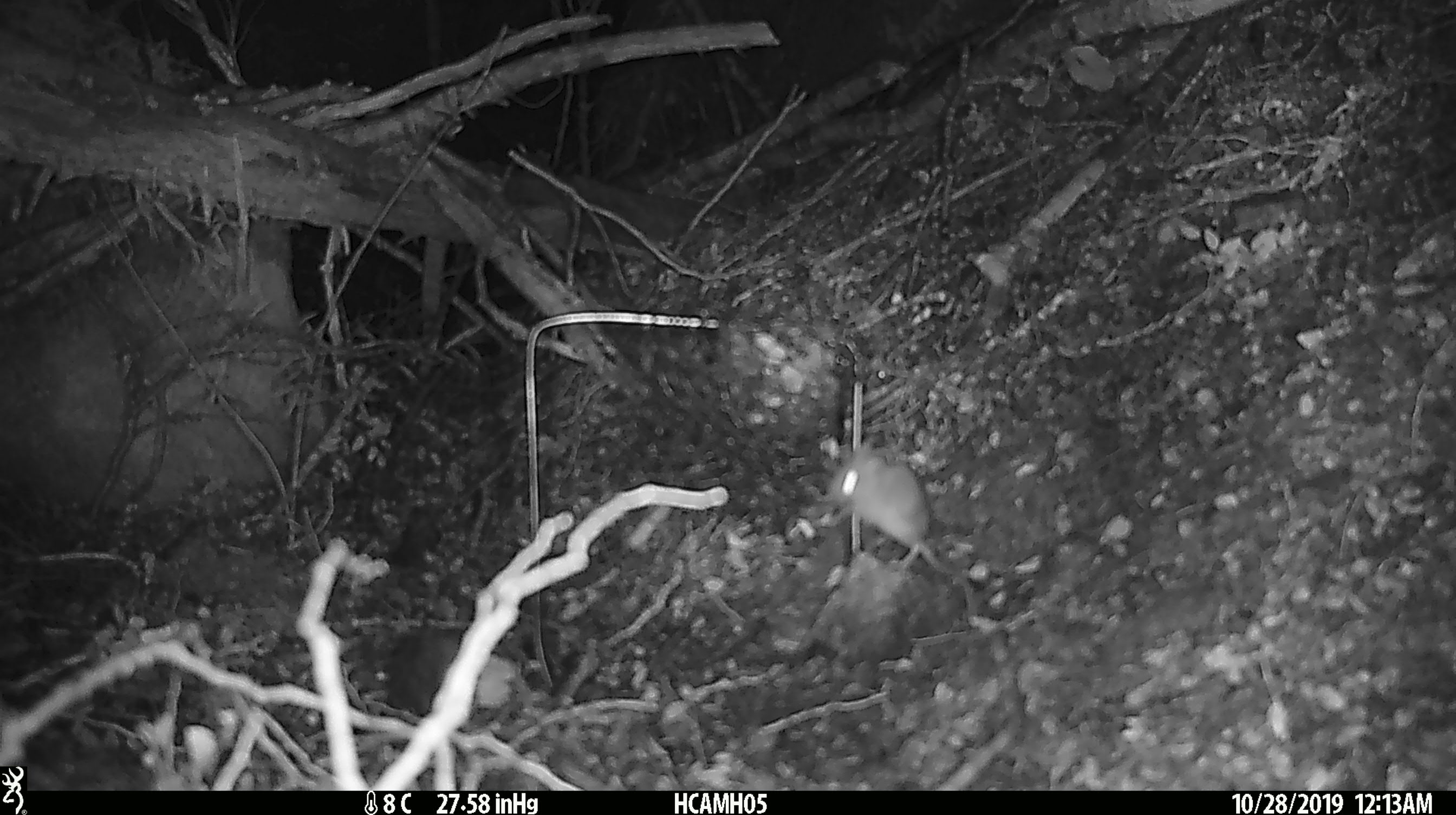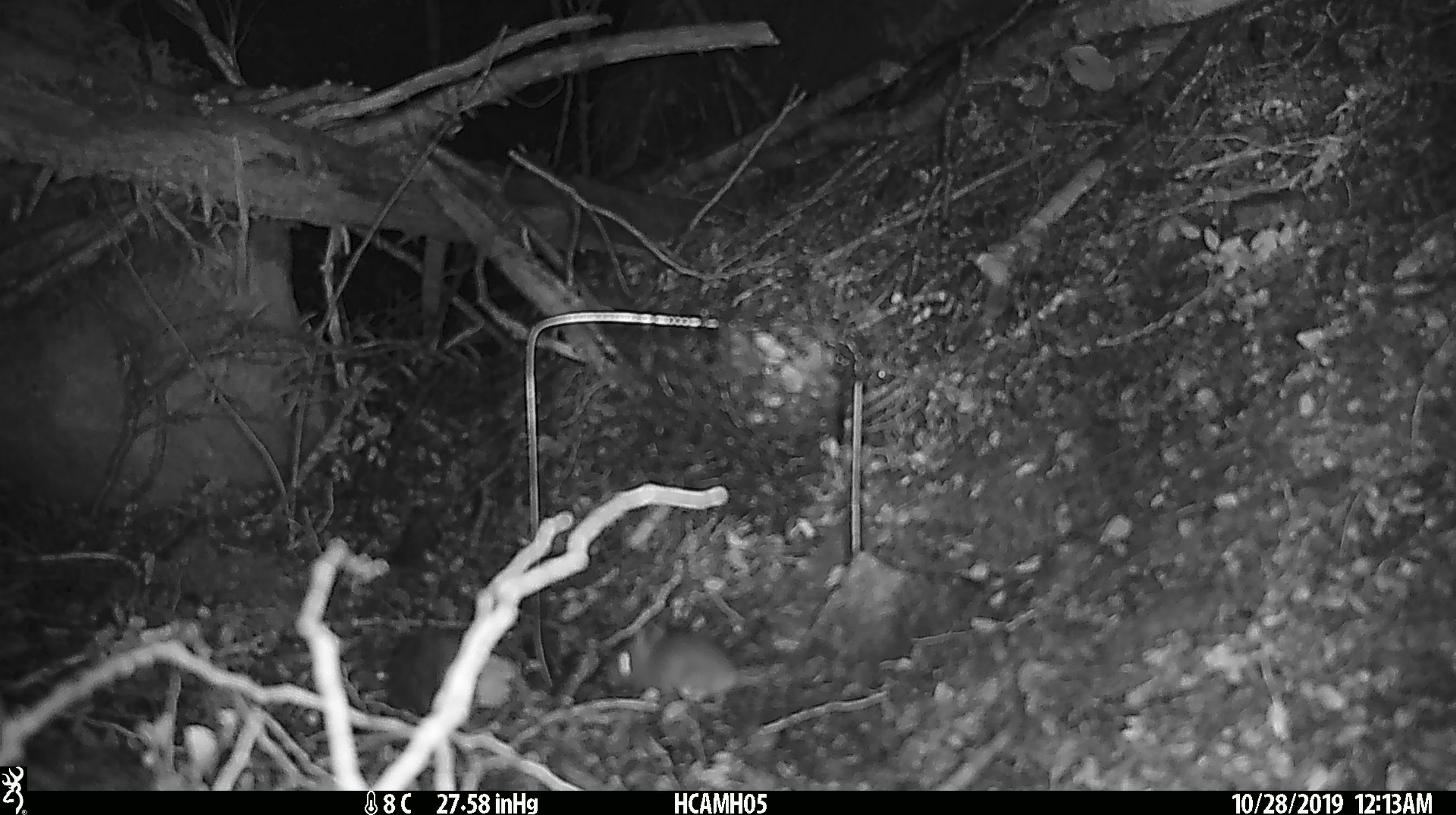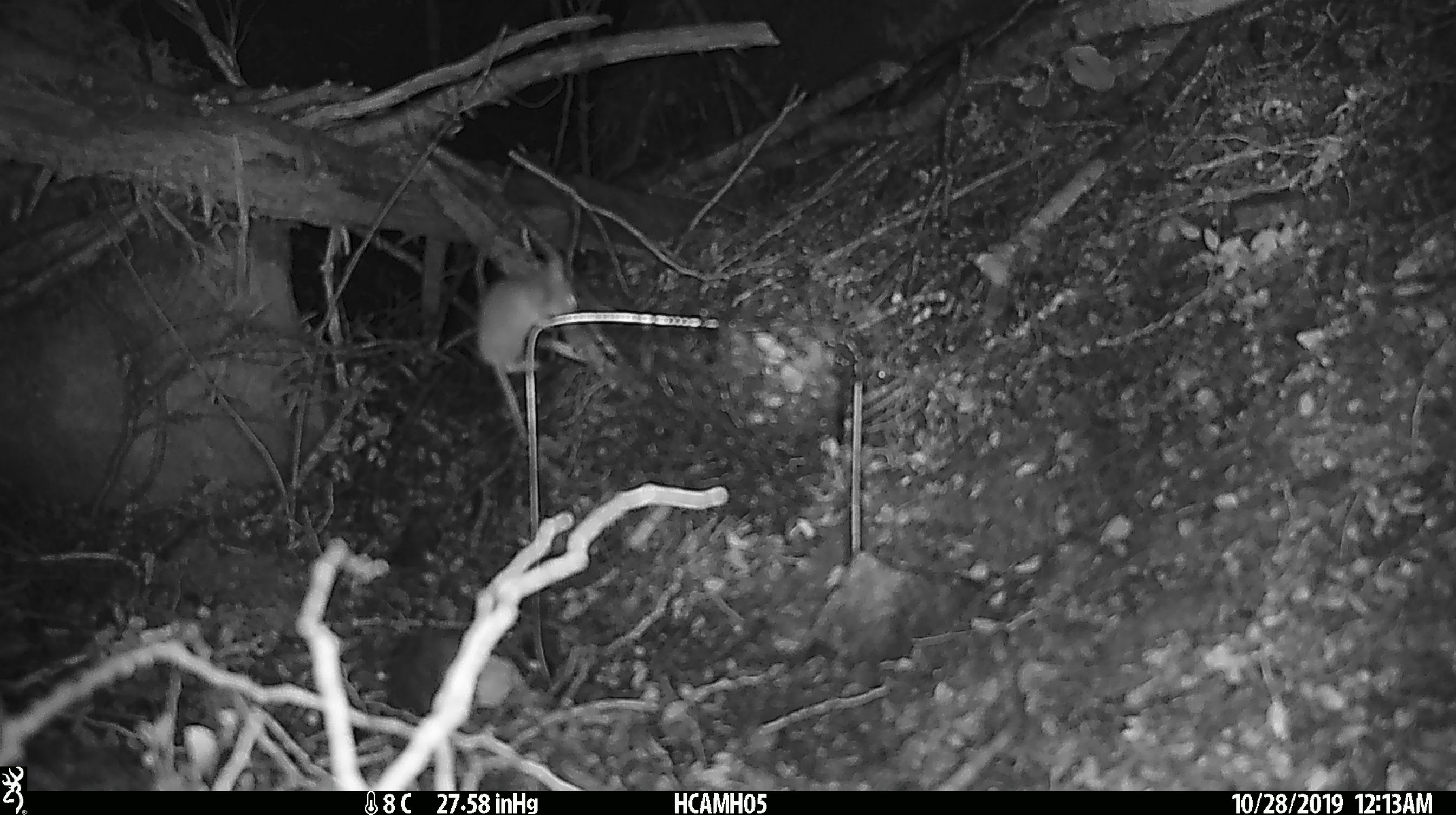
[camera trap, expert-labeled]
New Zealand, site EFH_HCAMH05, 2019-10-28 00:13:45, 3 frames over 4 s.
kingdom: Animalia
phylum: Chordata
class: Mammalia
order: Rodentia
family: Muridae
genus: Mus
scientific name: Mus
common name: mouse